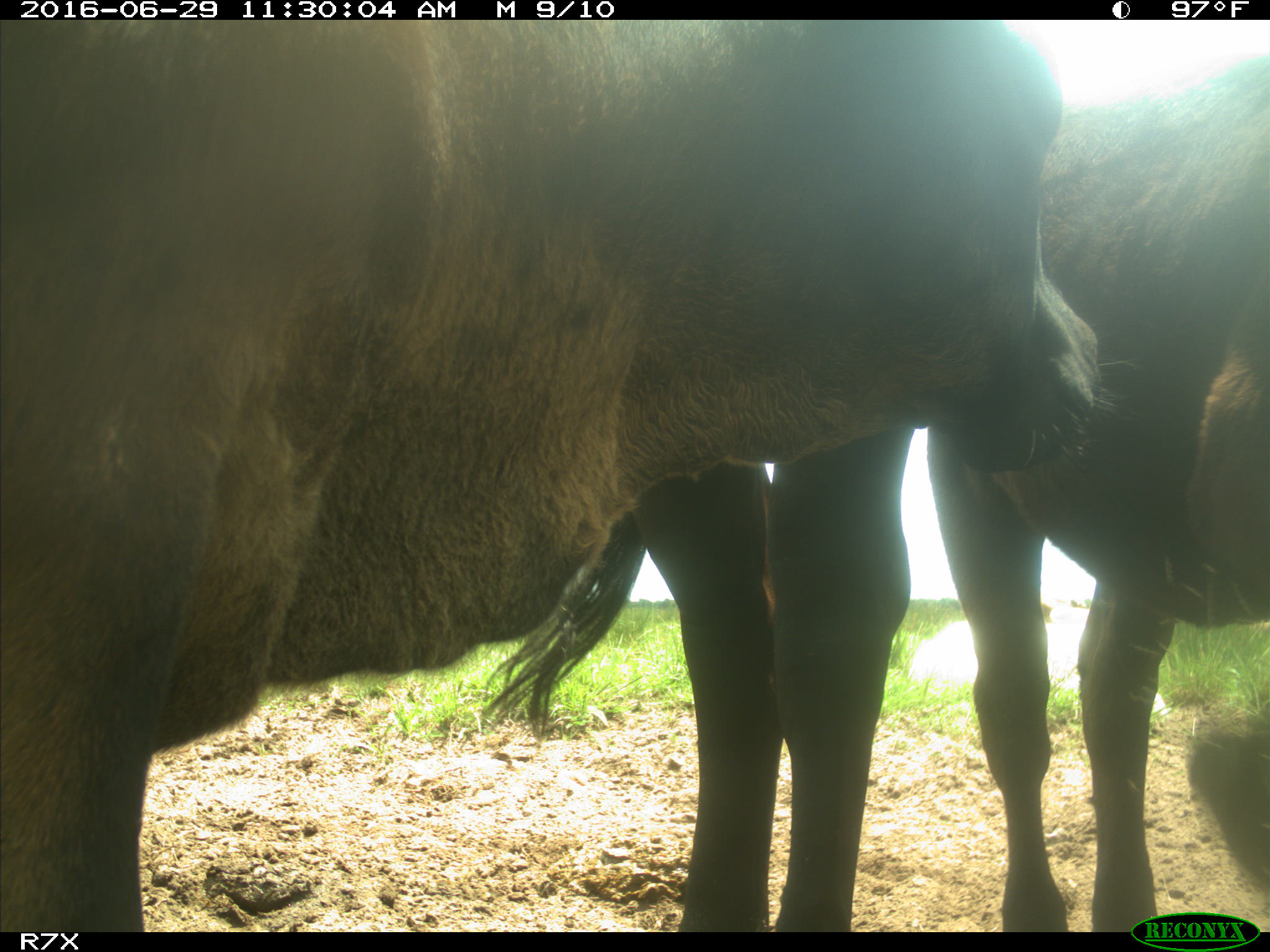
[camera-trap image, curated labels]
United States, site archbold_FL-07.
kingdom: Animalia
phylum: Chordata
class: Mammalia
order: Artiodactyla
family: Bovidae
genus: Bos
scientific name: Bos taurus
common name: domestic cow